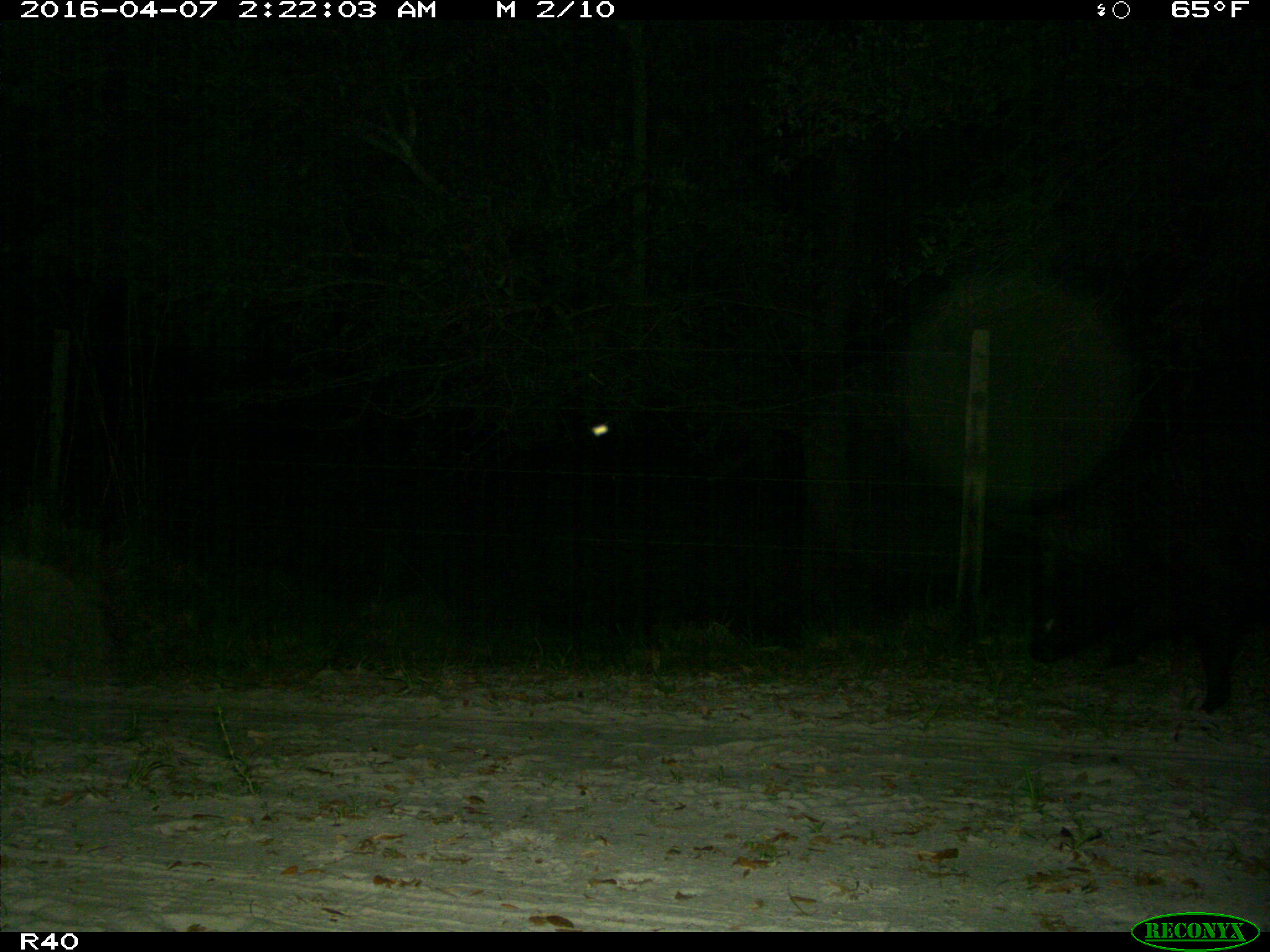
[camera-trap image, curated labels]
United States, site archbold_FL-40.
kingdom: Animalia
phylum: Chordata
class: Mammalia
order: Artiodactyla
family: Suidae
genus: Sus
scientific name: Sus scrofa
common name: wild boar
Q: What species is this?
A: Sus scrofa (wild boar).